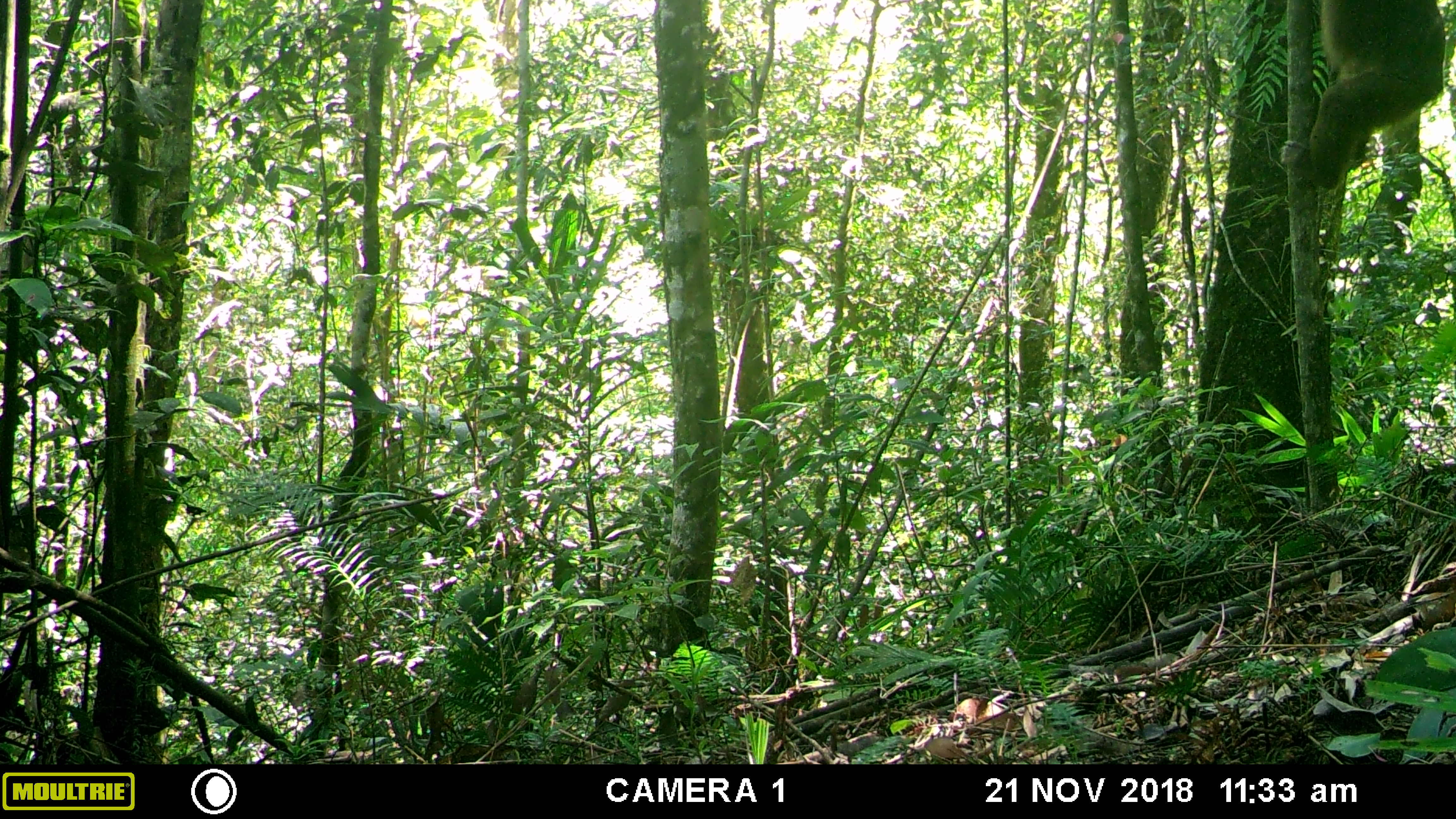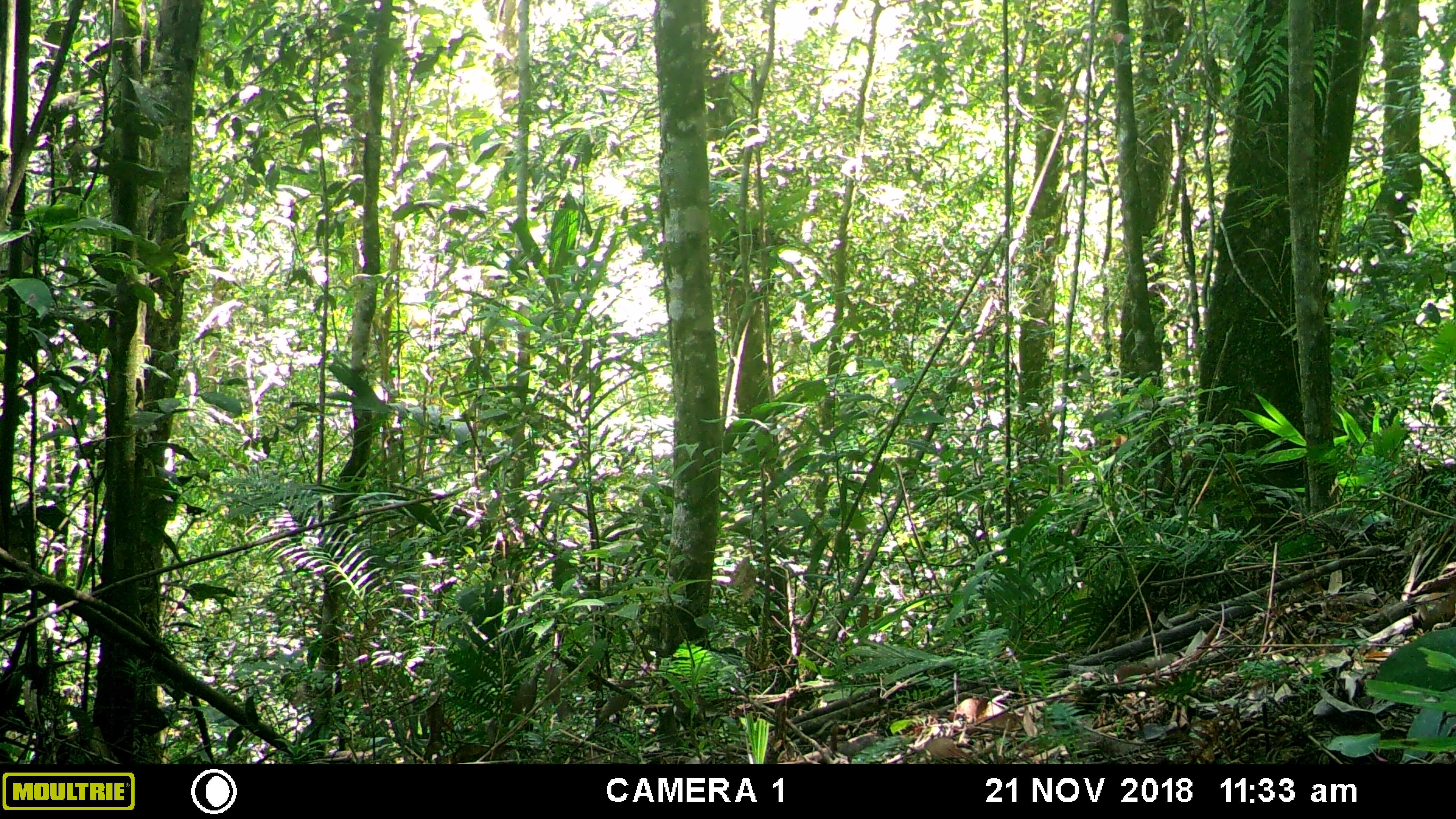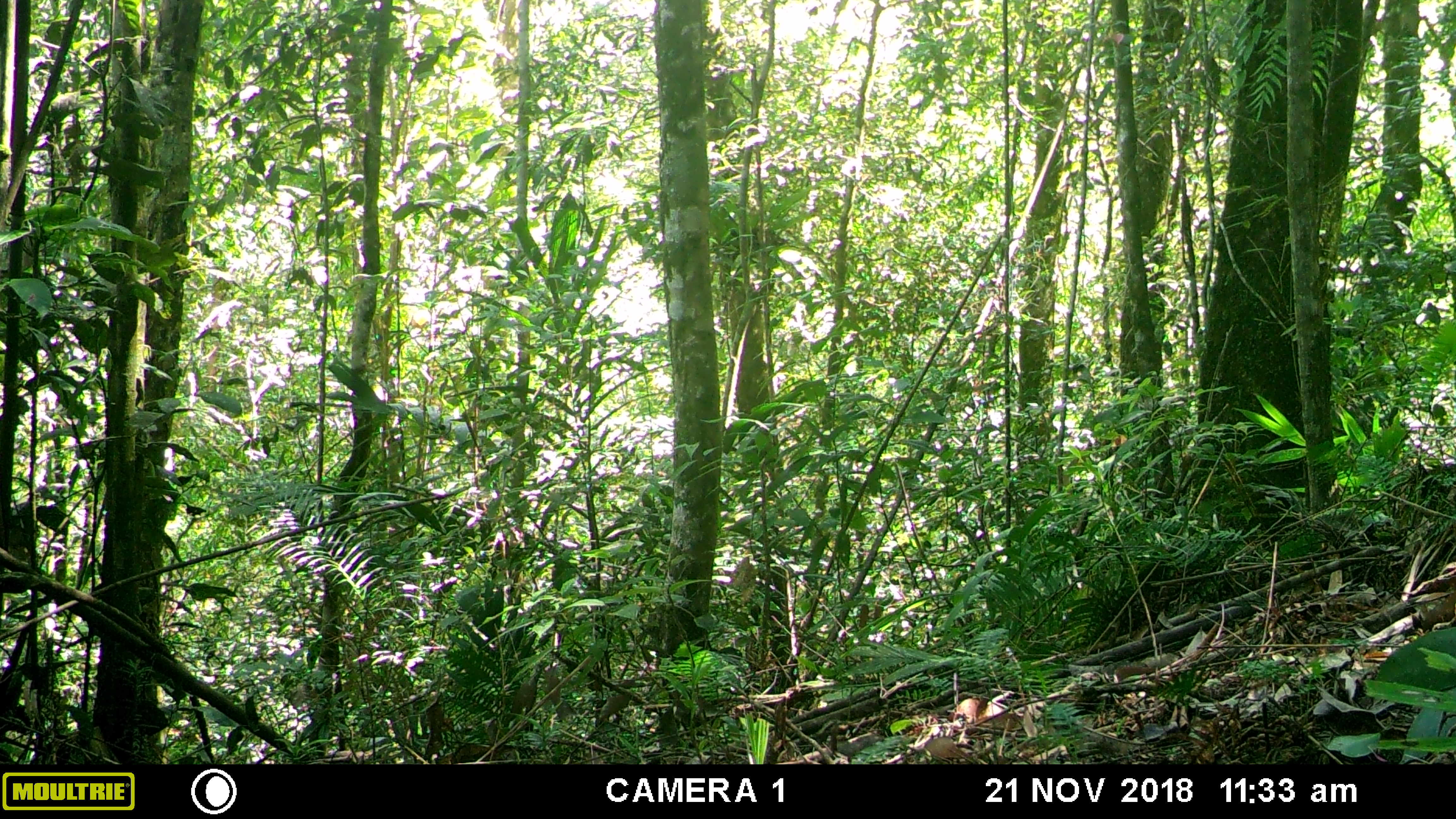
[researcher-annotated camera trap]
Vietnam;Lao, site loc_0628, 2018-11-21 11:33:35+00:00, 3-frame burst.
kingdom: Animalia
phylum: Chordata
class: Mammalia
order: Primates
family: Cercopithecidae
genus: Macaca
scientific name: Macaca arctoides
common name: stump-tailed macaque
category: stump tailed macaque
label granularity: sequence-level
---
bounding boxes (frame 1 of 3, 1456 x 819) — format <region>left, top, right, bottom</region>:
stump tailed macaque: <region>1278, 0, 1446, 191</region>